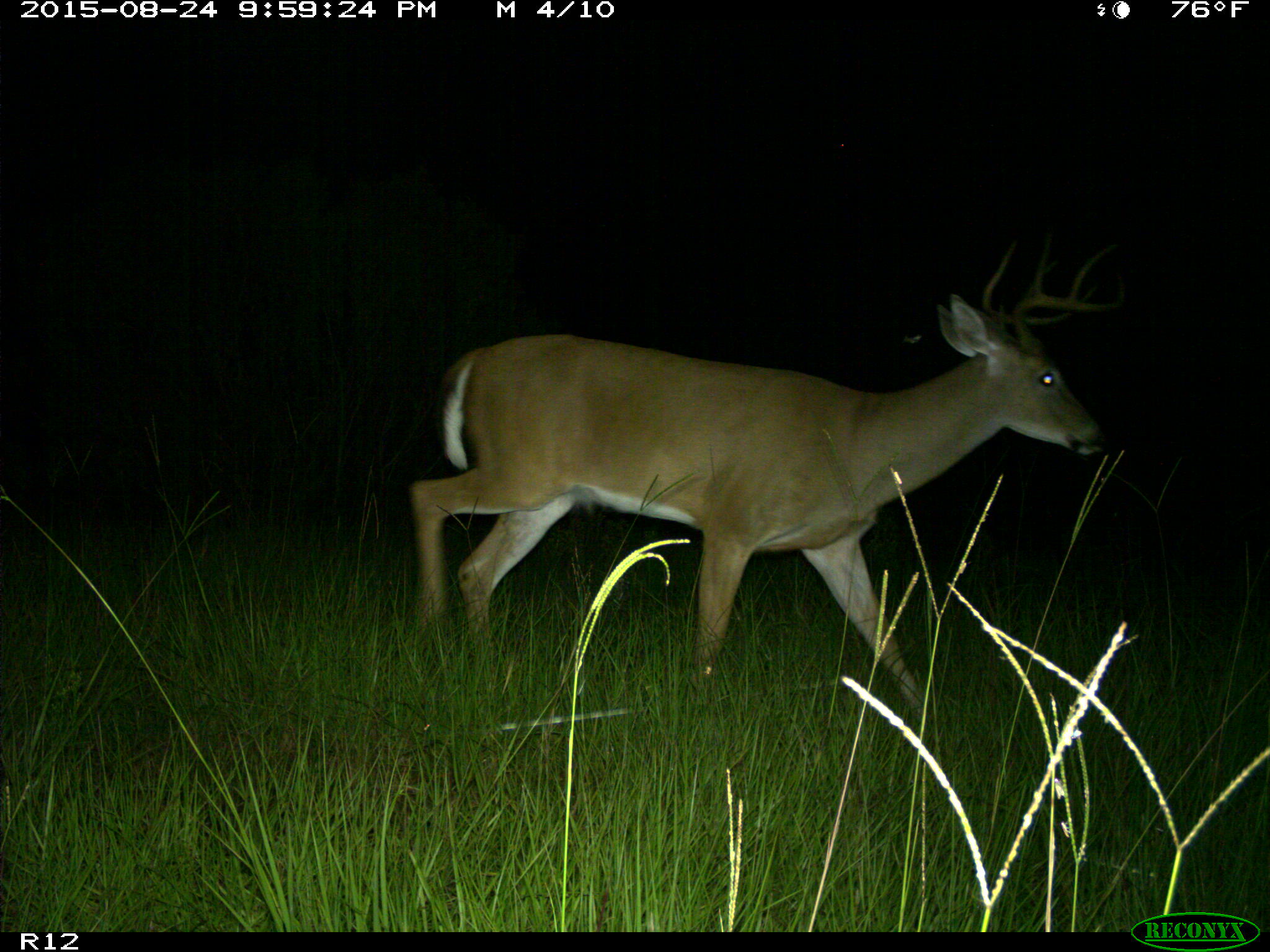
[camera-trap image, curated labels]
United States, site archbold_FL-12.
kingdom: Animalia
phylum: Chordata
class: Mammalia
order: Artiodactyla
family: Cervidae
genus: Odocoileus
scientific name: Odocoileus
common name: deer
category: unidentified deer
Unidentified deer (deer) (Odocoileus).